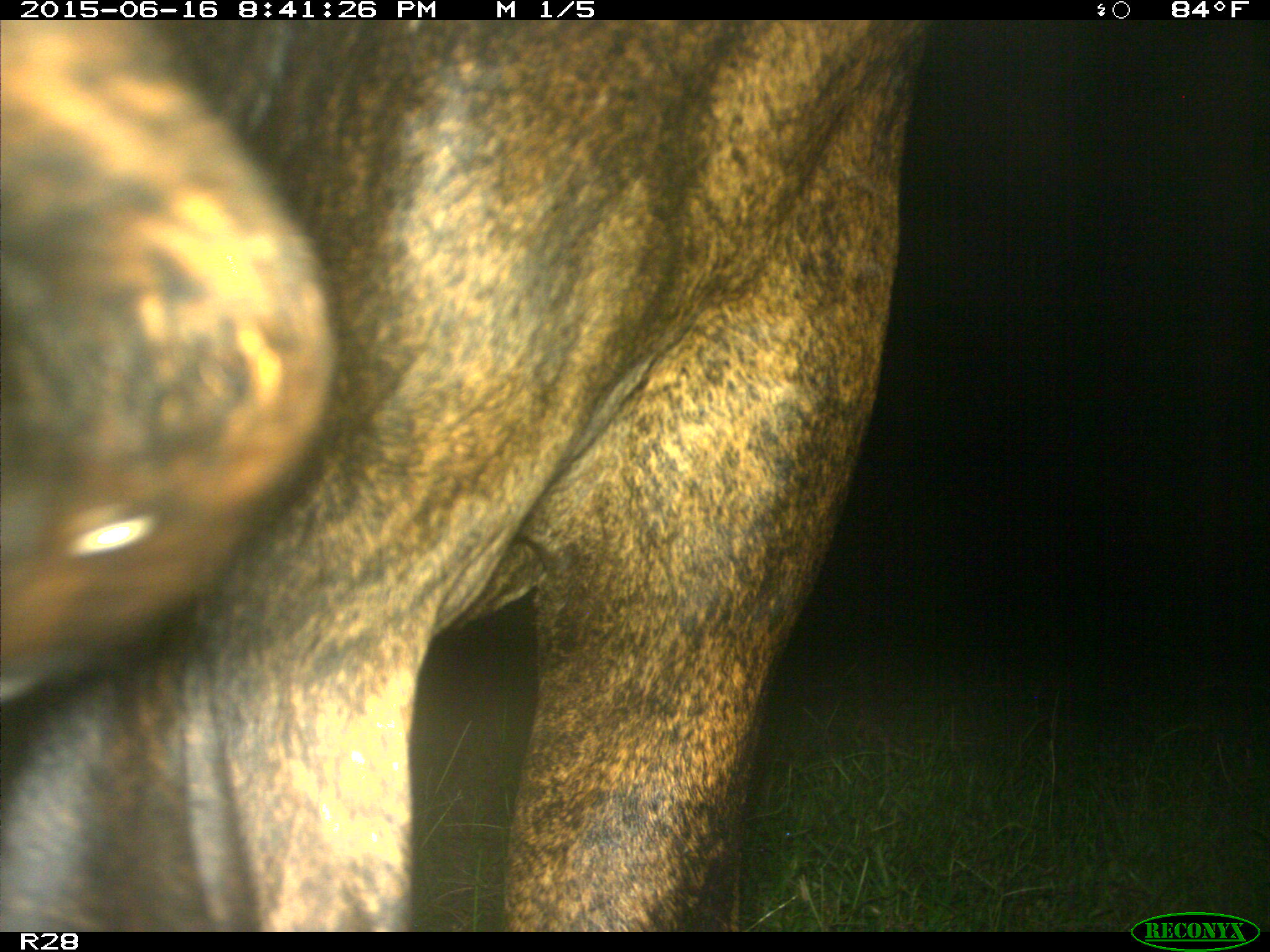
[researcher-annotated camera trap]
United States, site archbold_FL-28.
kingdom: Animalia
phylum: Chordata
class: Mammalia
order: Artiodactyla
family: Bovidae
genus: Bos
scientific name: Bos taurus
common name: domestic cow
Bos taurus (domestic cow).